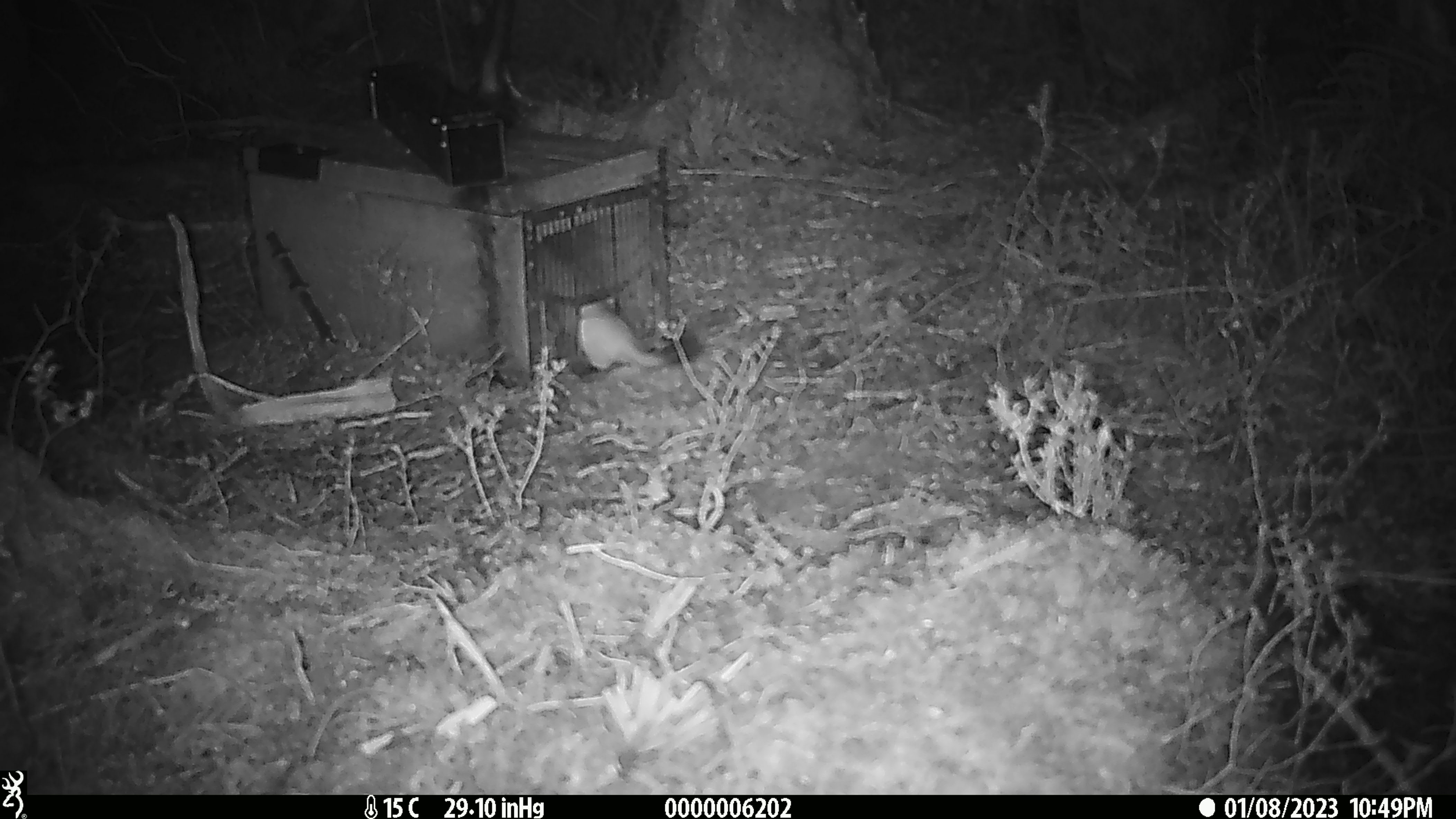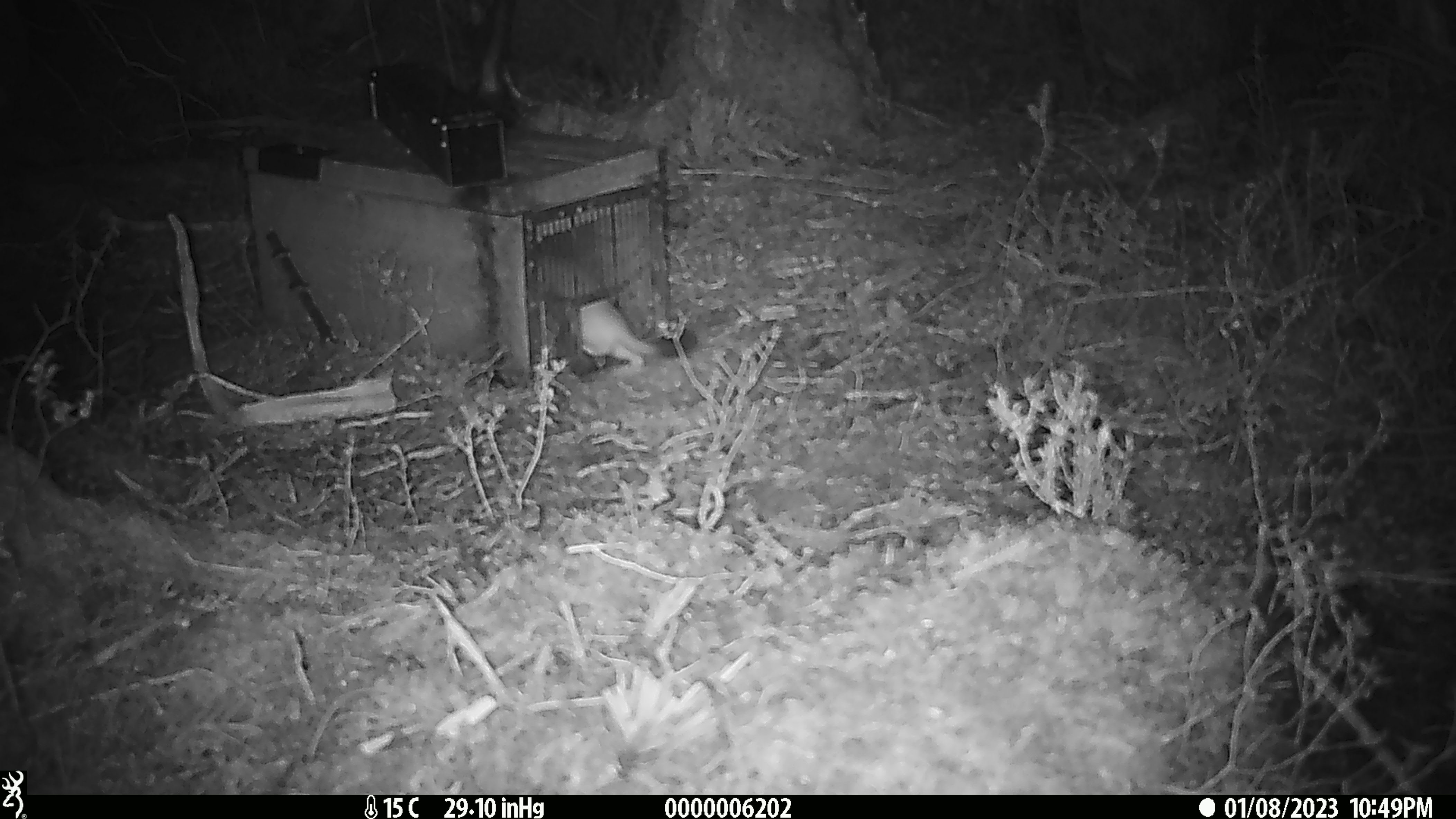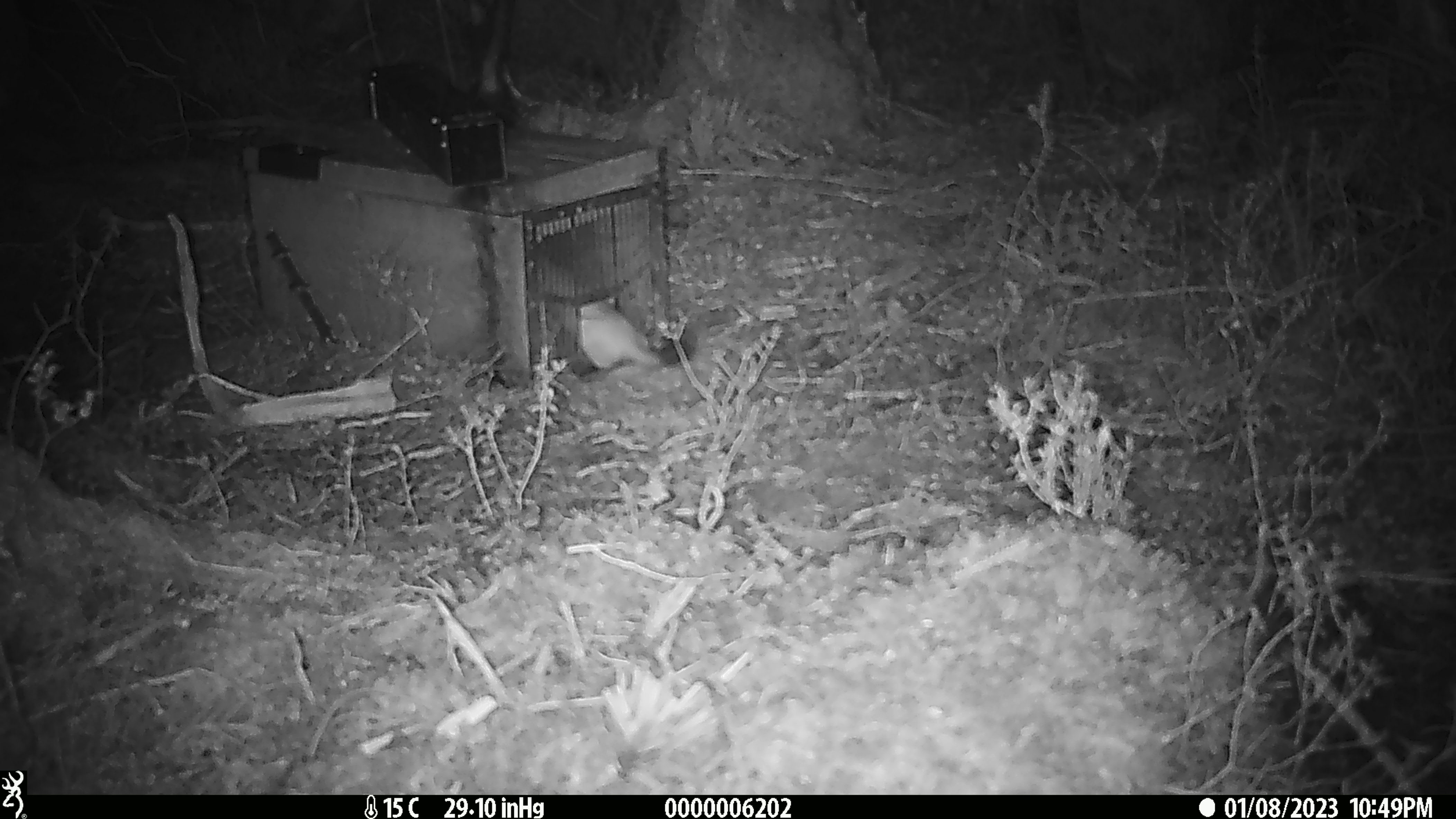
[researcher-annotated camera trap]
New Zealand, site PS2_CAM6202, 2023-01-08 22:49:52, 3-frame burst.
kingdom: Animalia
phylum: Chordata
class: Mammalia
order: Carnivora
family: Mustelidae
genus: Mustela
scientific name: Mustela erminea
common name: stoat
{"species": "stoat (Mustela erminea)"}